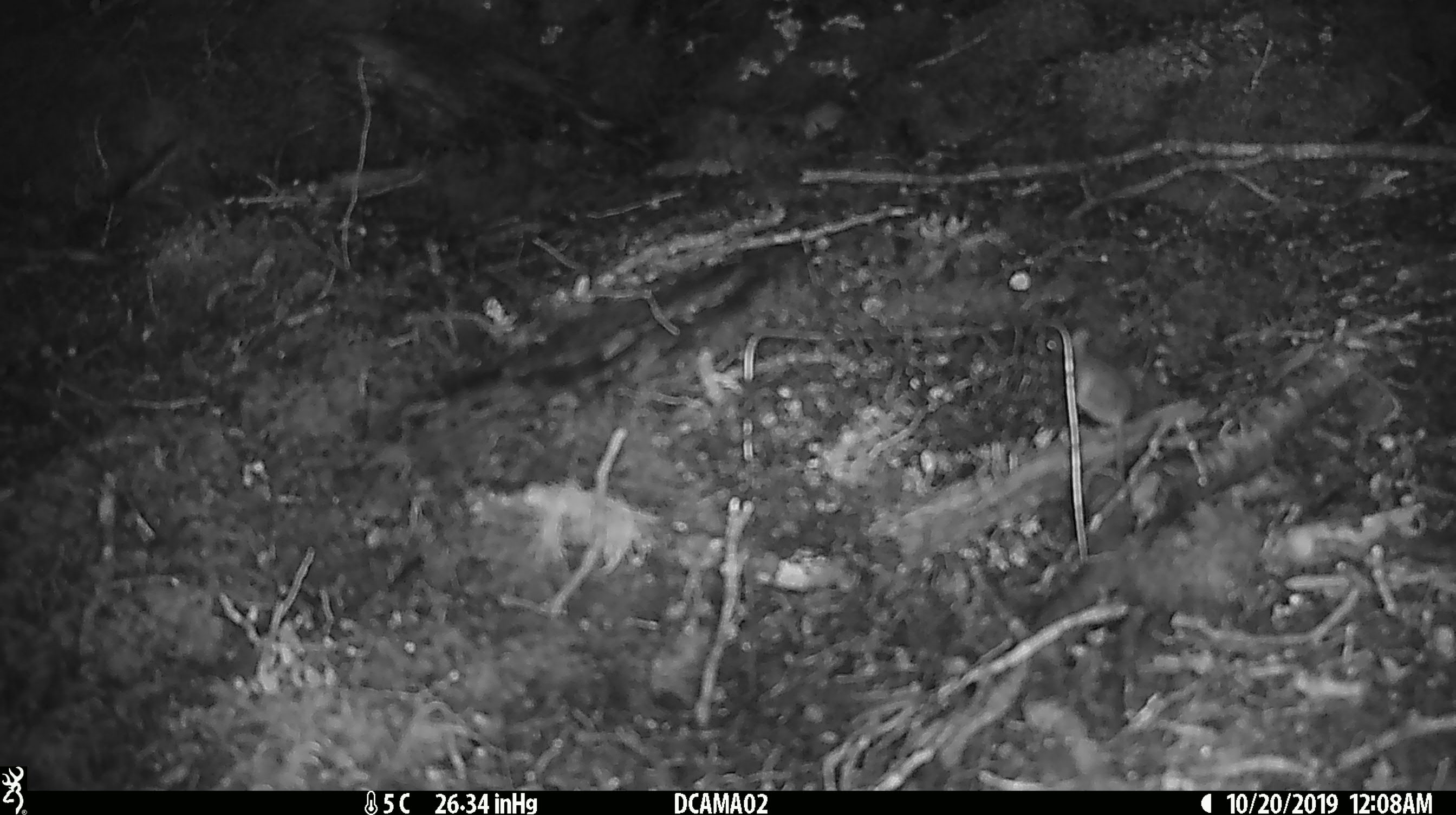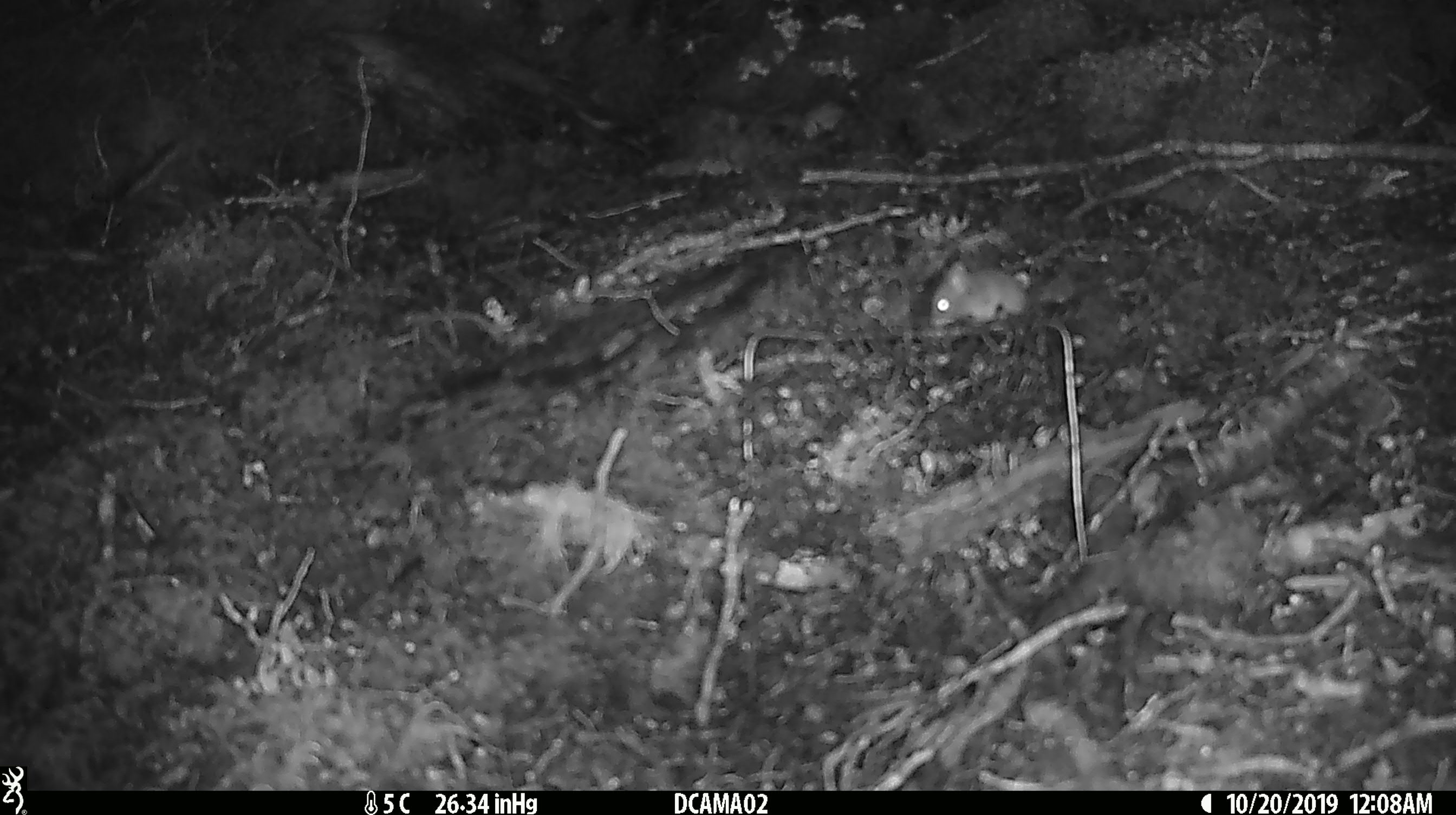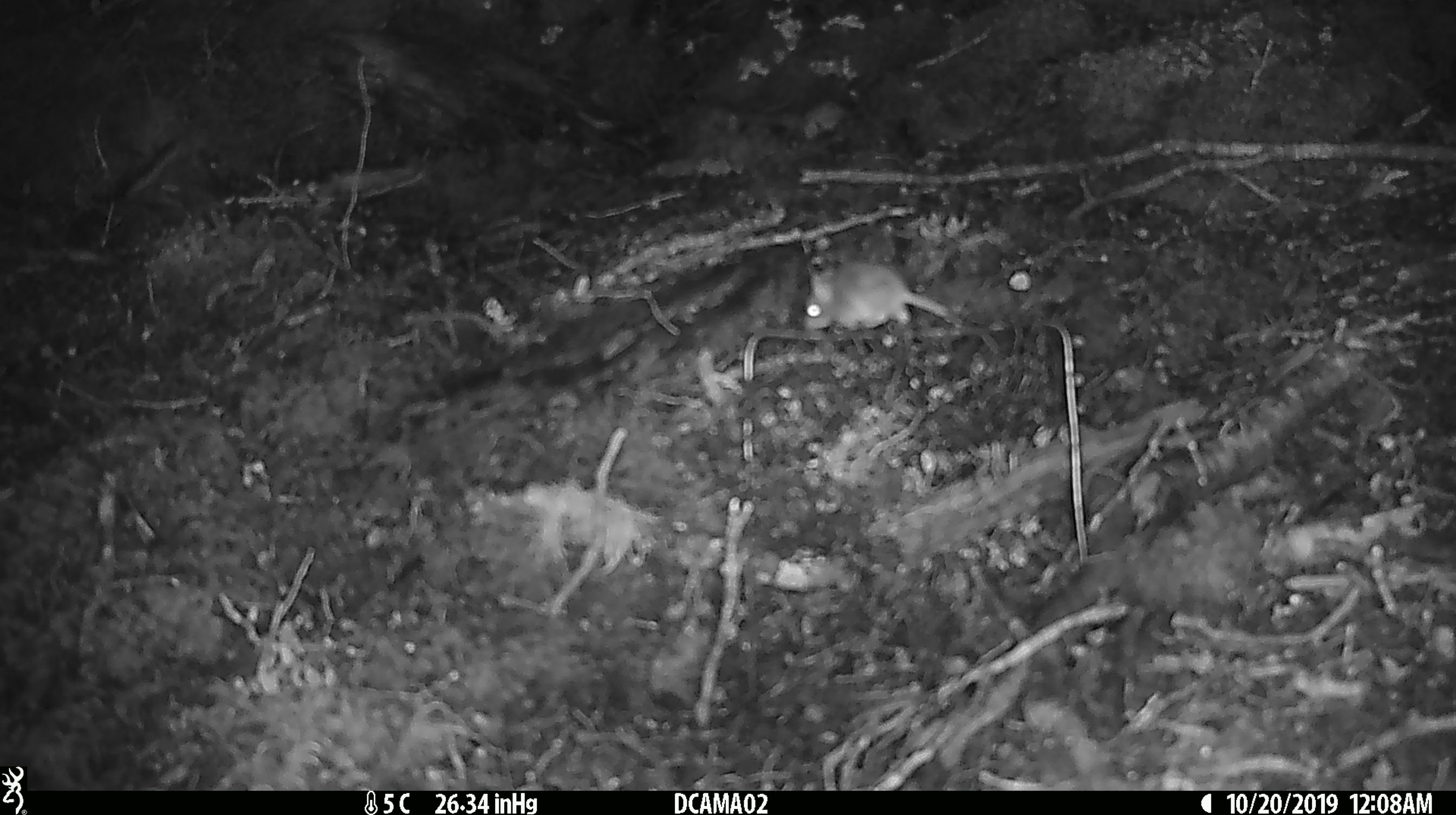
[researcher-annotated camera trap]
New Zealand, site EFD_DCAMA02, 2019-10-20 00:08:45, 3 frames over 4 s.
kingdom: Animalia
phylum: Chordata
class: Mammalia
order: Rodentia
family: Muridae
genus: Mus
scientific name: Mus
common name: mouse